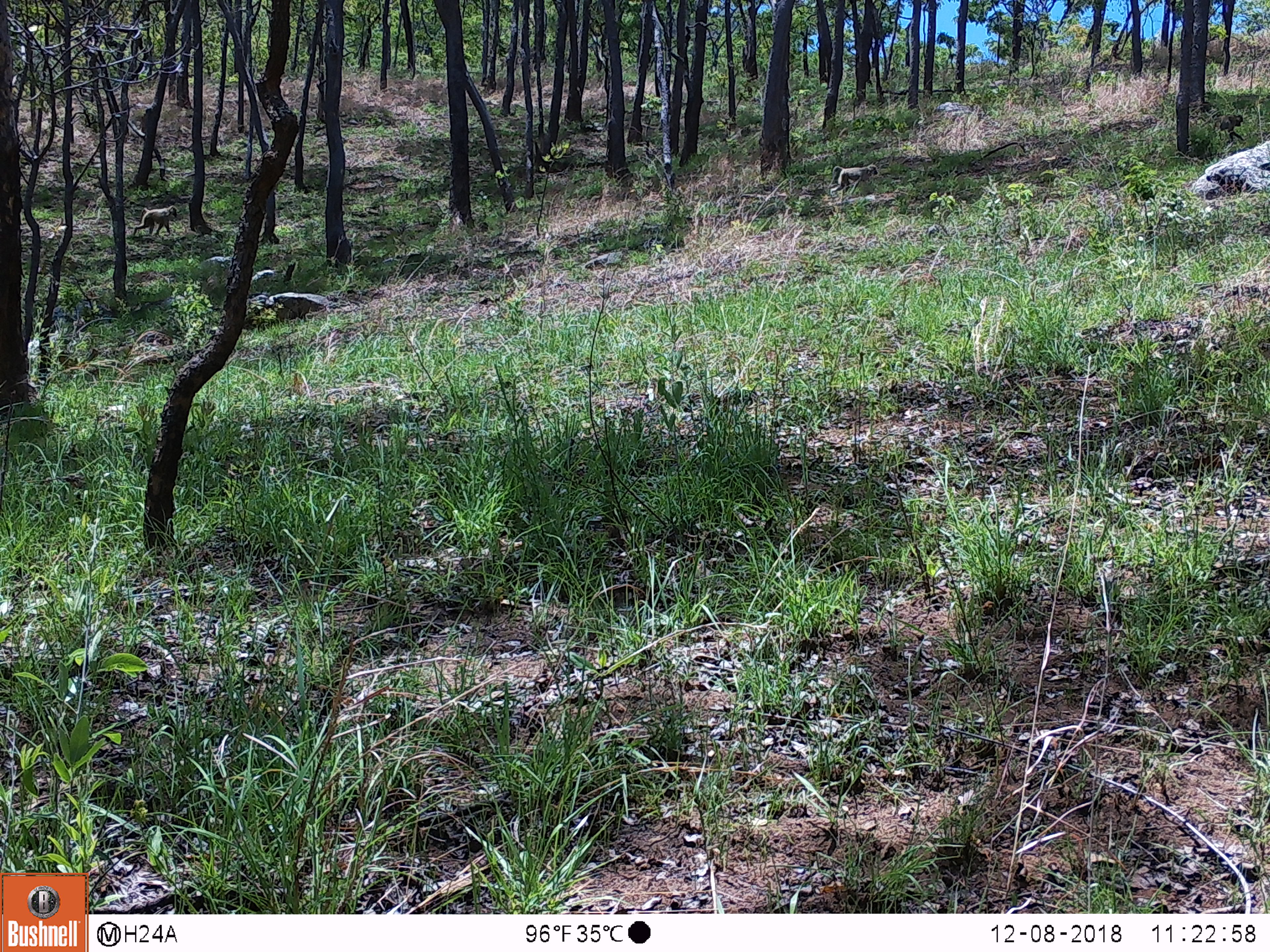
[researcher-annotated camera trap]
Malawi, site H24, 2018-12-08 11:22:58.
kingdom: Animalia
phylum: Chordata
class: Mammalia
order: Primates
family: Cercopithecidae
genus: Papio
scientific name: Papio cynocephalus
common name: yellow baboon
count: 3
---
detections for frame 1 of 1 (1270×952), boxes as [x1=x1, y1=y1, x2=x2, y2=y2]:
yellow baboon: [x1=125, y1=202, x2=187, y2=239]; [x1=824, y1=158, x2=885, y2=195]; [x1=1202, y1=103, x2=1244, y2=150]